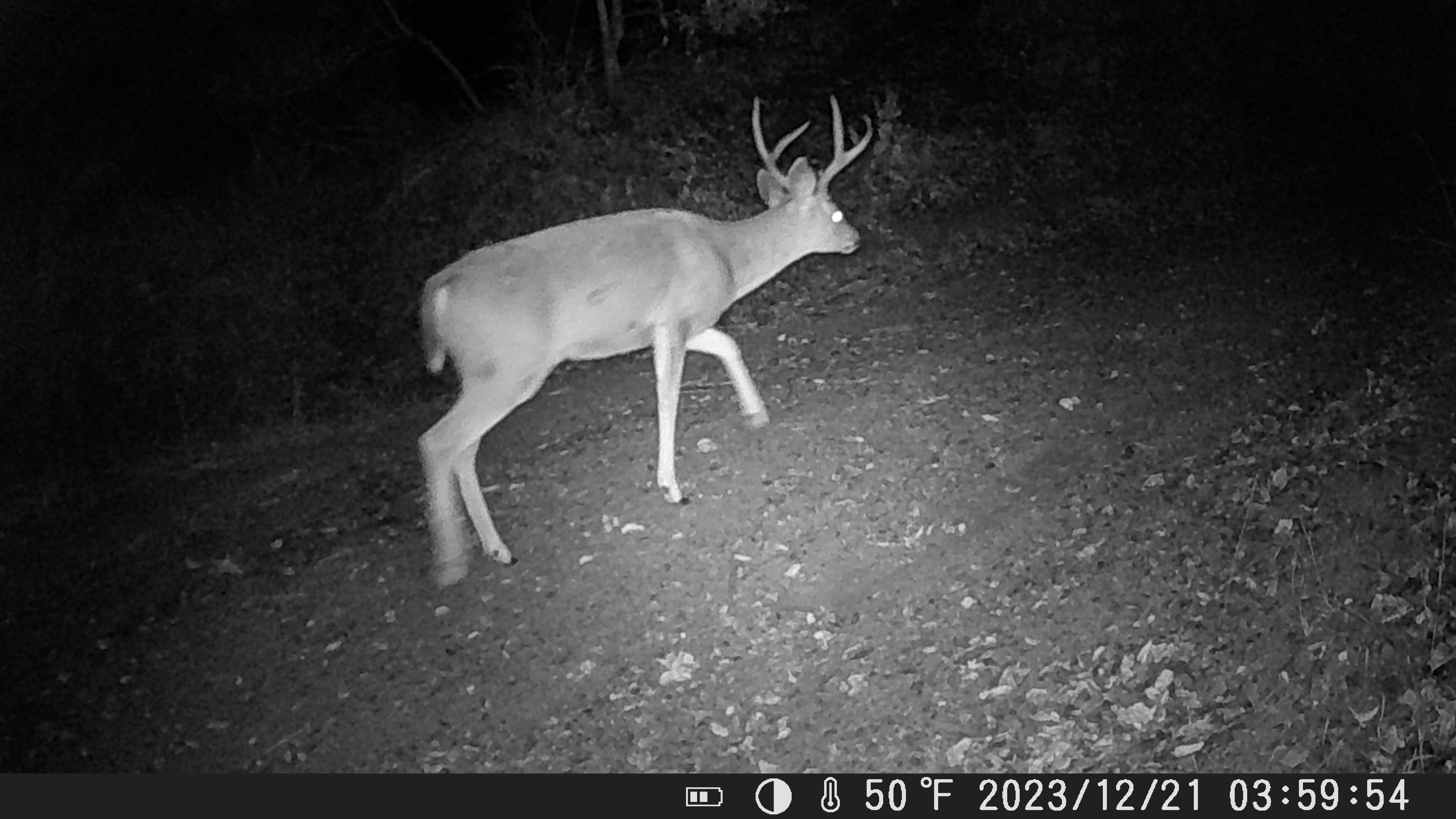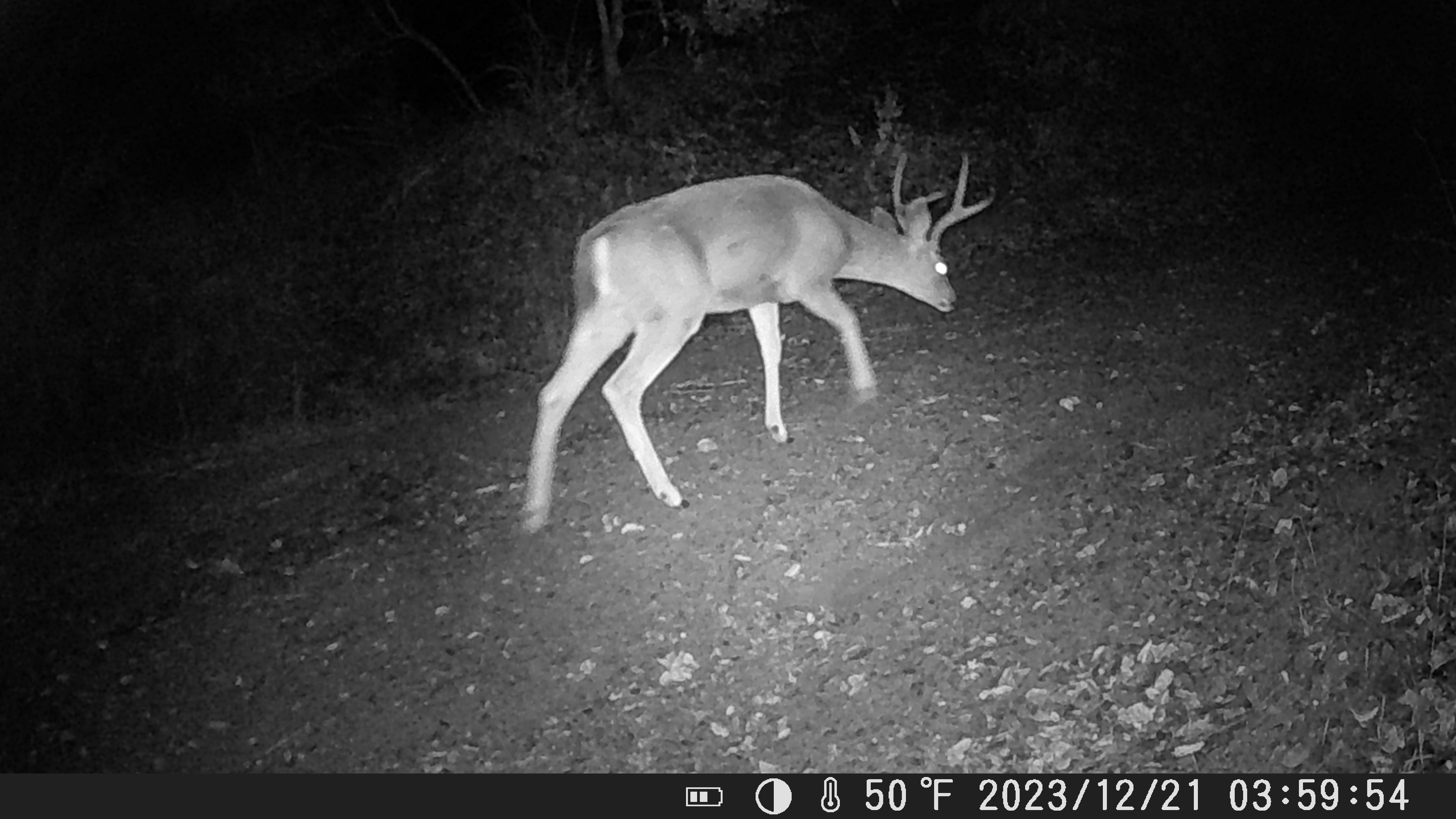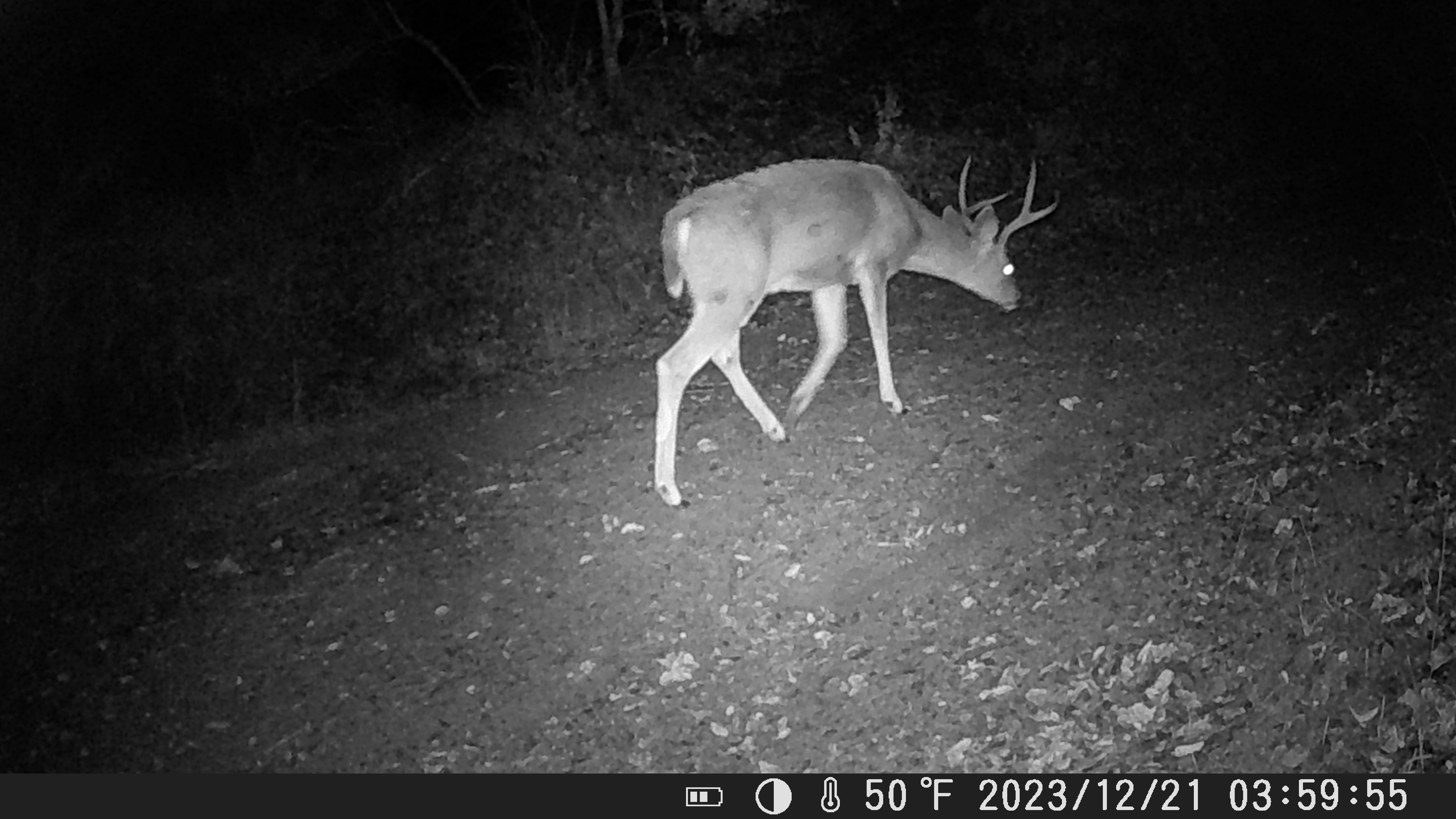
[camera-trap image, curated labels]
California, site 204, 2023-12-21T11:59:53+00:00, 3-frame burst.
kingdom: Animalia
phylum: Chordata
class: Mammalia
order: Artiodactyla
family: Cervidae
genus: Odocoileus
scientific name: Odocoileus hemionus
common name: mule deer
Mule deer (Odocoileus hemionus).